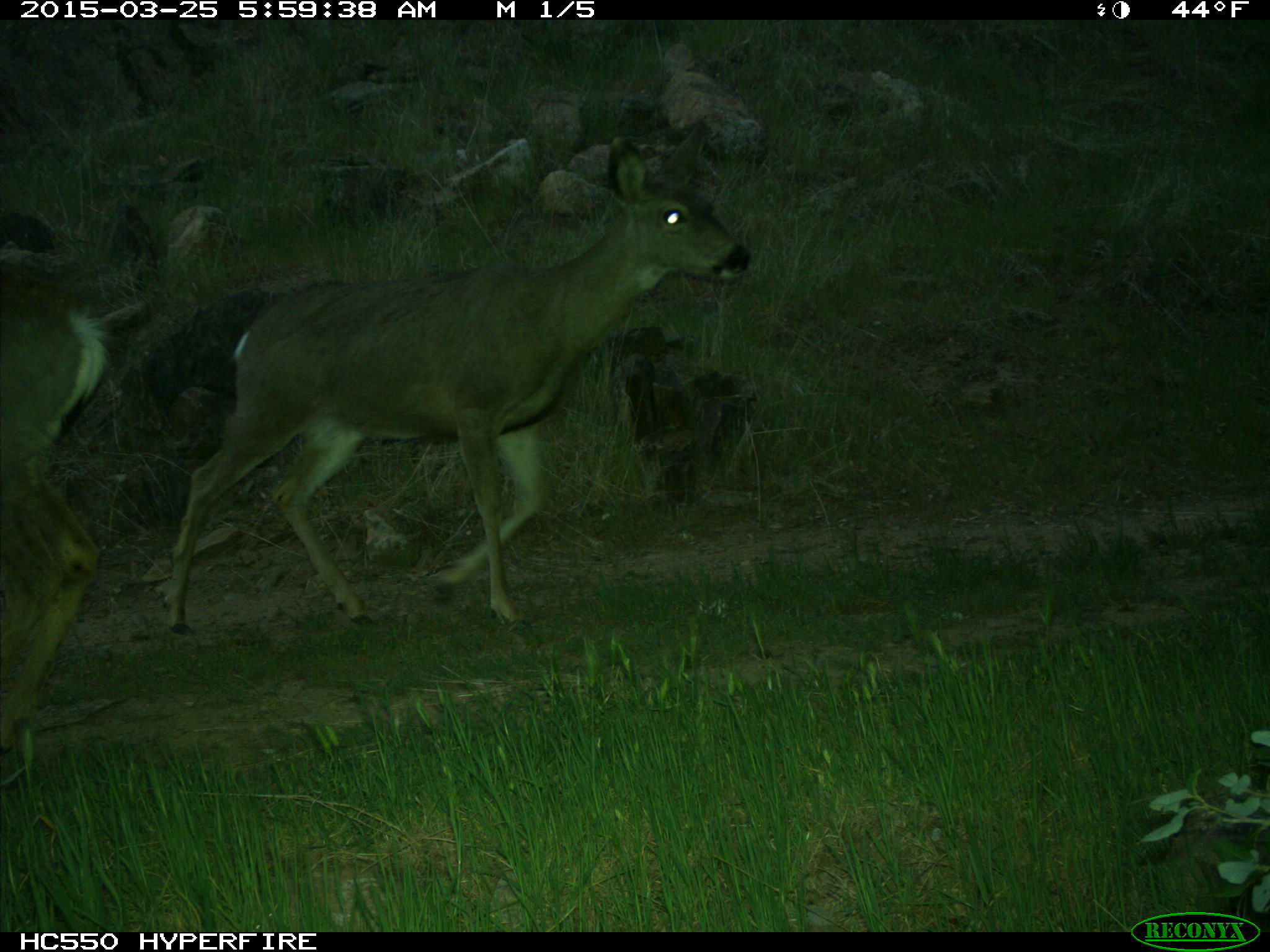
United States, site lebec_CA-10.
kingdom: Animalia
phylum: Chordata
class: Mammalia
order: Artiodactyla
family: Cervidae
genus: Odocoileus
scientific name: Odocoileus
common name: deer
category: unidentified deer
Unidentified deer (deer) (Odocoileus).